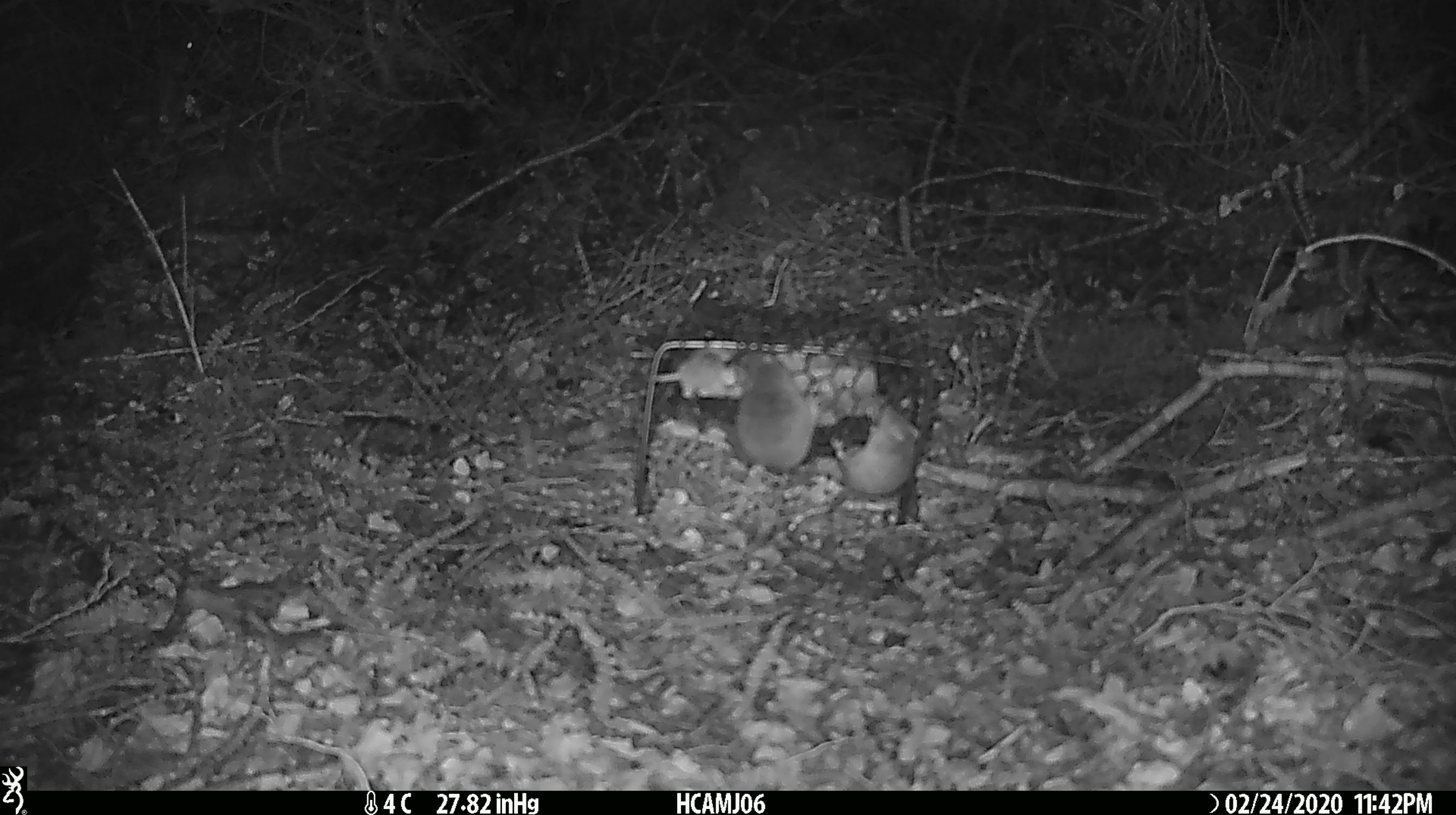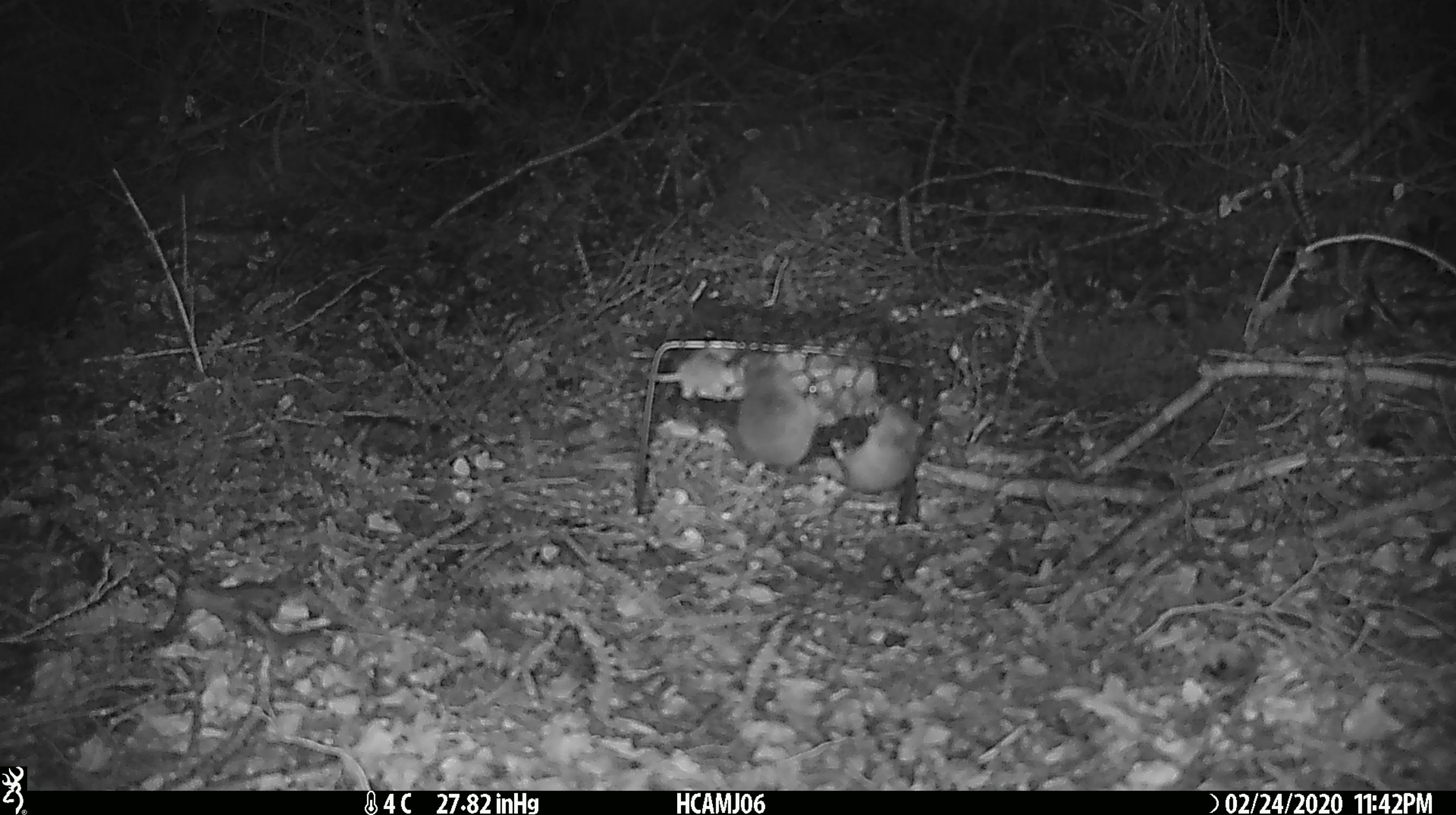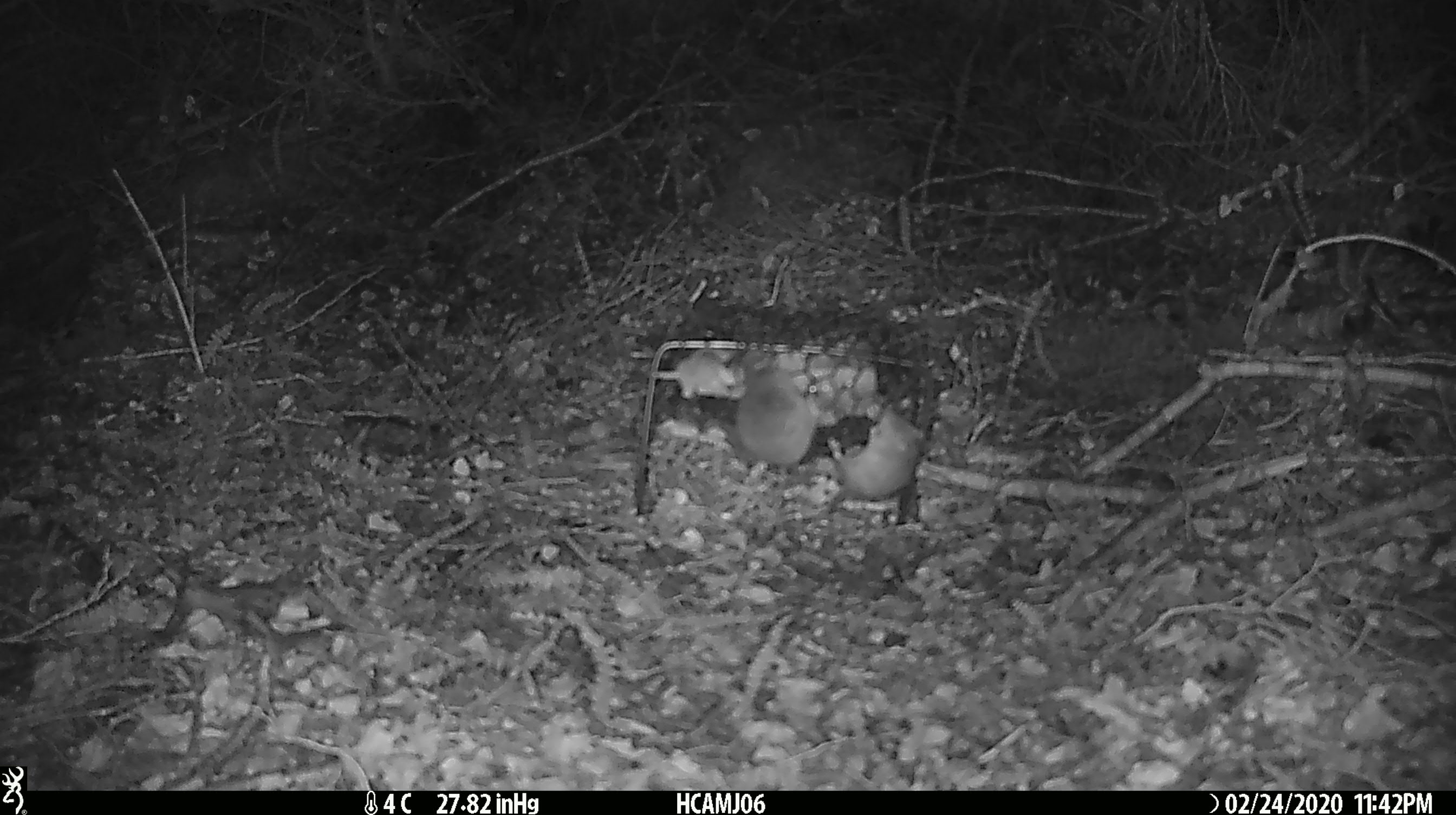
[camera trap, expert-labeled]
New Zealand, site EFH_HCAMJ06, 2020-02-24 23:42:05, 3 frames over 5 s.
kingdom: Animalia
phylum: Chordata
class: Mammalia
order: Rodentia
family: Muridae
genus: Mus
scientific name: Mus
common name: mouse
Mouse (Mus).